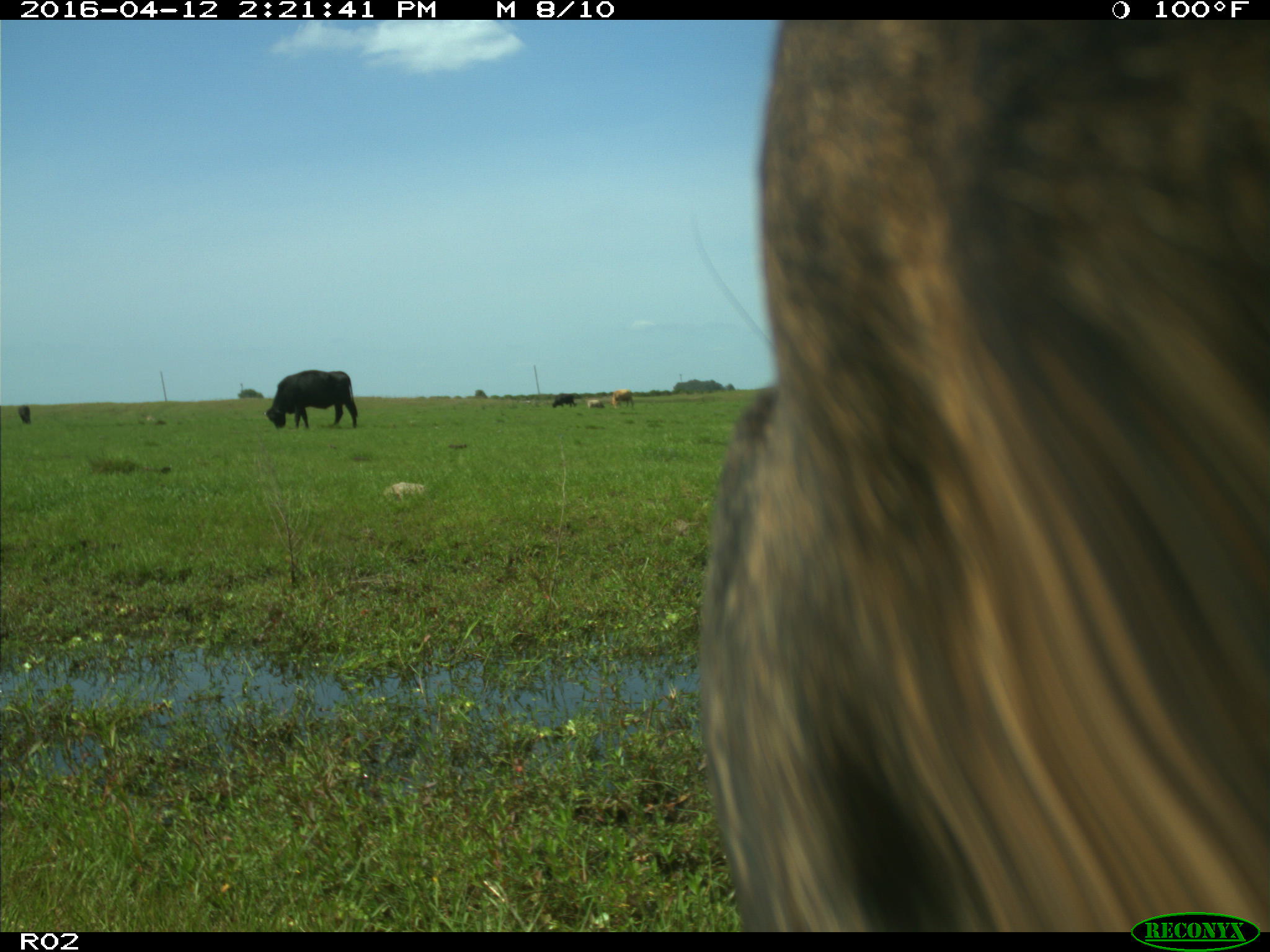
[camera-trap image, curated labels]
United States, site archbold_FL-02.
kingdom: Animalia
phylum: Chordata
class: Mammalia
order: Artiodactyla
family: Bovidae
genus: Bos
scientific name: Bos taurus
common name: domestic cow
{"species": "Bos taurus (domestic cow)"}